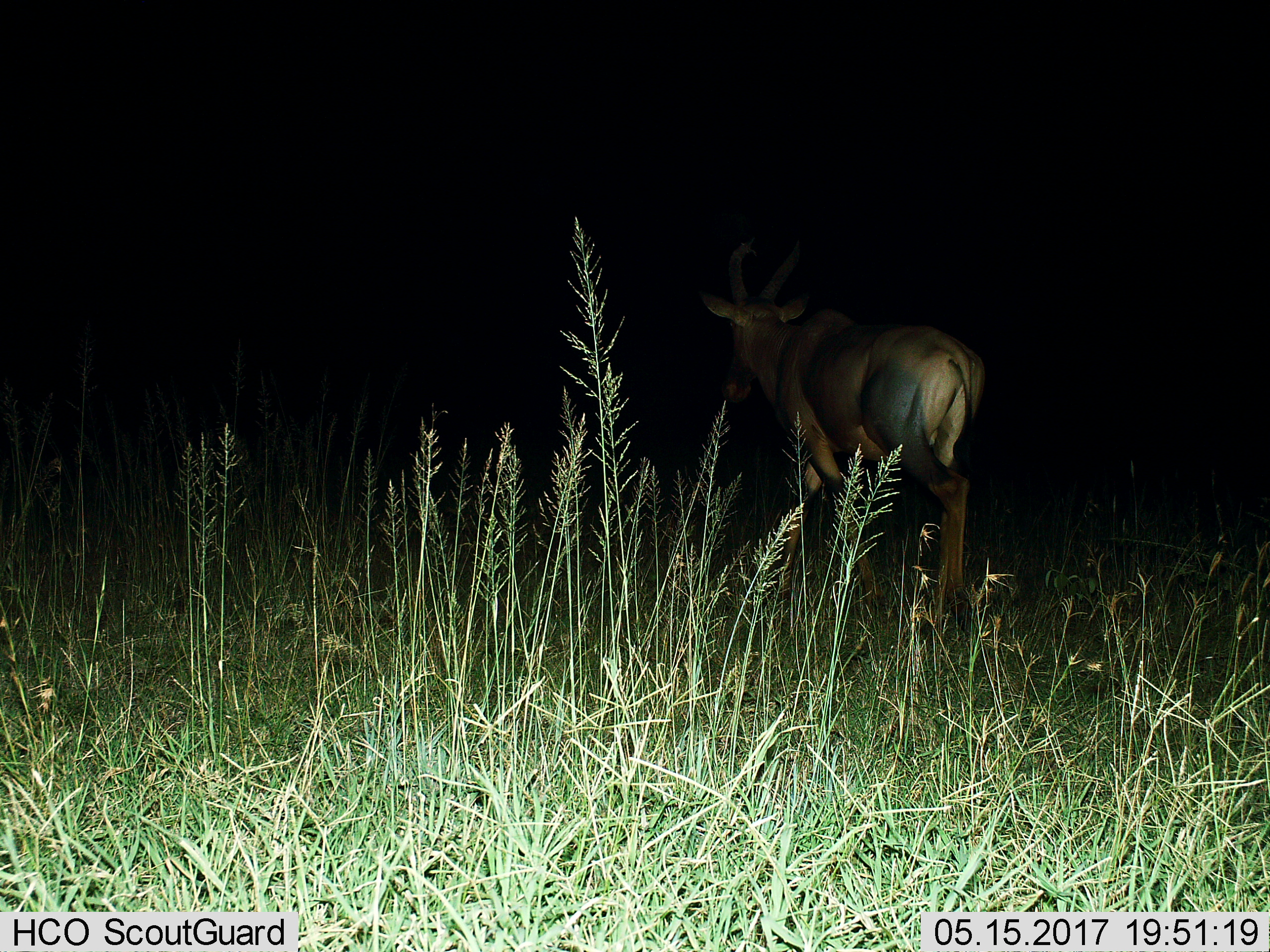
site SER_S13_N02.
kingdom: Animalia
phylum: Chordata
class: Mammalia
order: Artiodactyla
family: Bovidae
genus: Damaliscus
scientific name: Damaliscus lunatus jimela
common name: topi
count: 1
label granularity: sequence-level